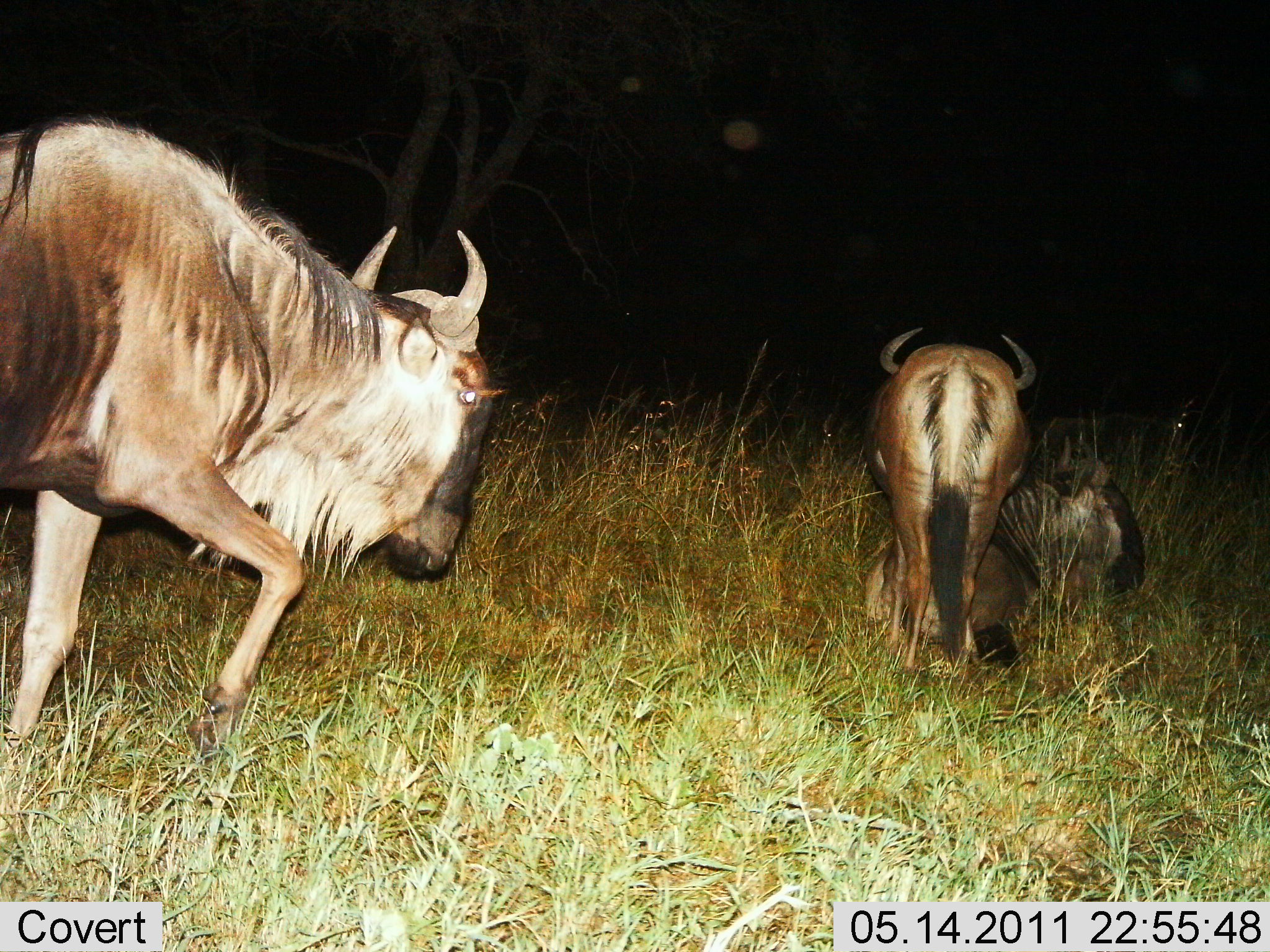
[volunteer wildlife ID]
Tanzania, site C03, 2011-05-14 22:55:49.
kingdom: Animalia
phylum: Chordata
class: Mammalia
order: Artiodactyla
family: Bovidae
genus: Connochaetes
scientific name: Connochaetes taurinus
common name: blue wildebeest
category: wildebeest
Wildebeest (blue wildebeest) (Connochaetes taurinus), count 3. Behavior (volunteer vote fractions): standing 33%, resting 75%, moving 58%, interacting 8%. Young present (vote fraction): 0%. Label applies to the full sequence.